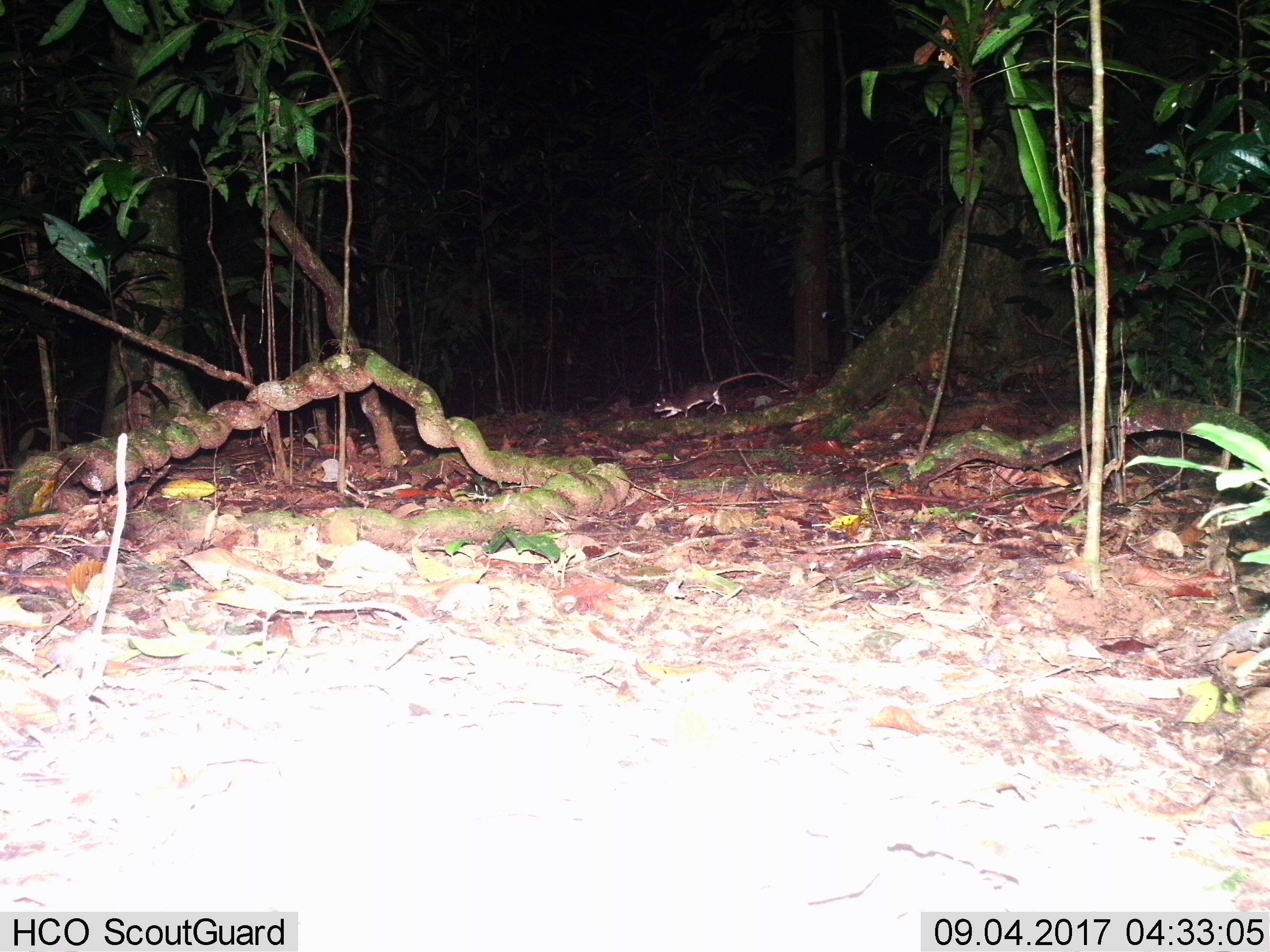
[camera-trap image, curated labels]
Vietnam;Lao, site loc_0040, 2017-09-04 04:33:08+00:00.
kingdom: Animalia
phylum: Chordata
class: Mammalia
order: Rodentia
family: Muridae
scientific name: Muridae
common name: old-world mice and rats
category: unidentified murid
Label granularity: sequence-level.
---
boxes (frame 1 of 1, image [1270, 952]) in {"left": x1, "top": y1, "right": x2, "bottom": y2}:
unidentified murid: {"left": 653, "top": 372, "right": 794, "bottom": 419}